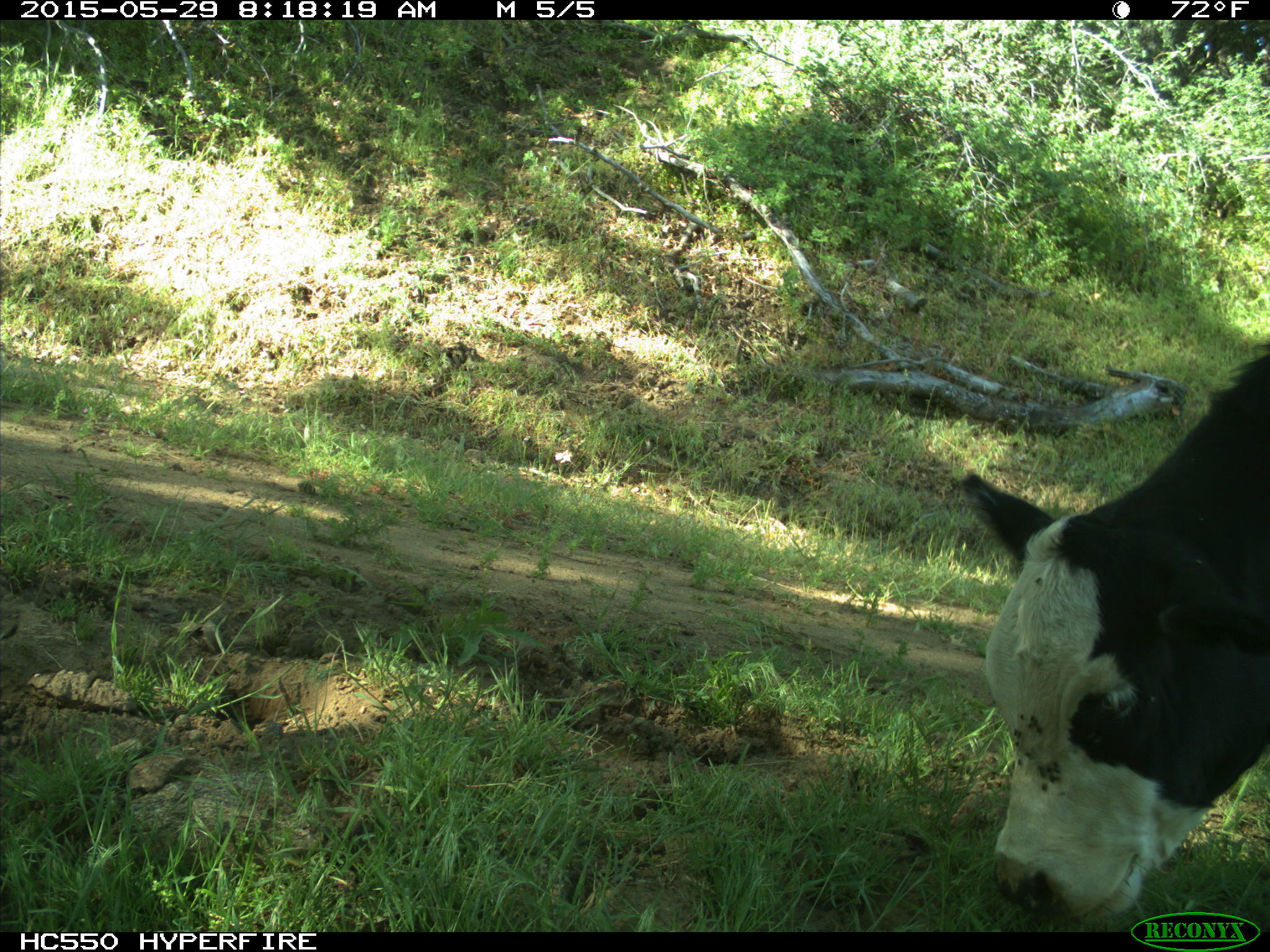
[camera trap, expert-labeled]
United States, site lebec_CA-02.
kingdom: Animalia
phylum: Chordata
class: Mammalia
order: Artiodactyla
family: Bovidae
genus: Bos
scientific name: Bos taurus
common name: domestic cow